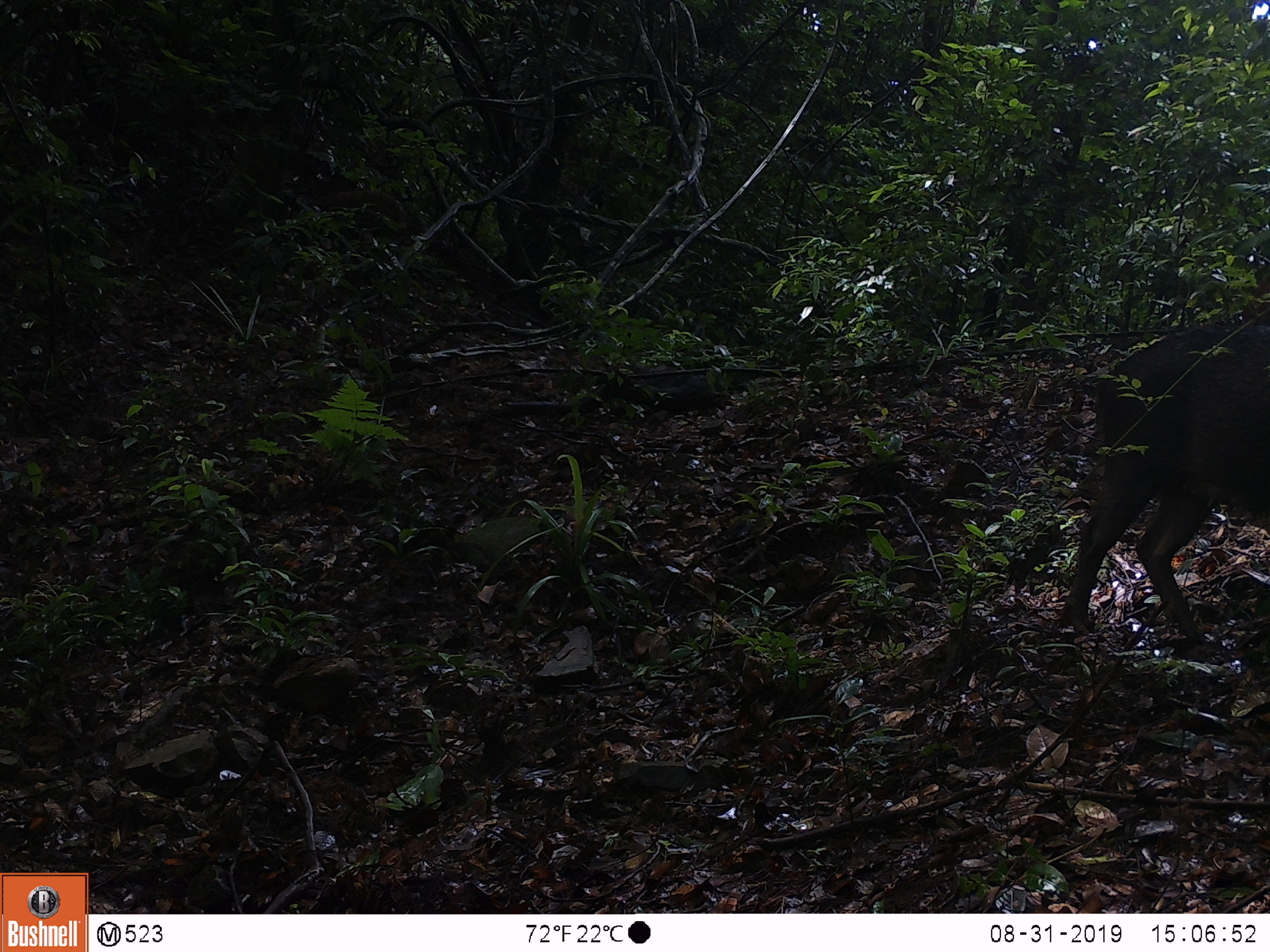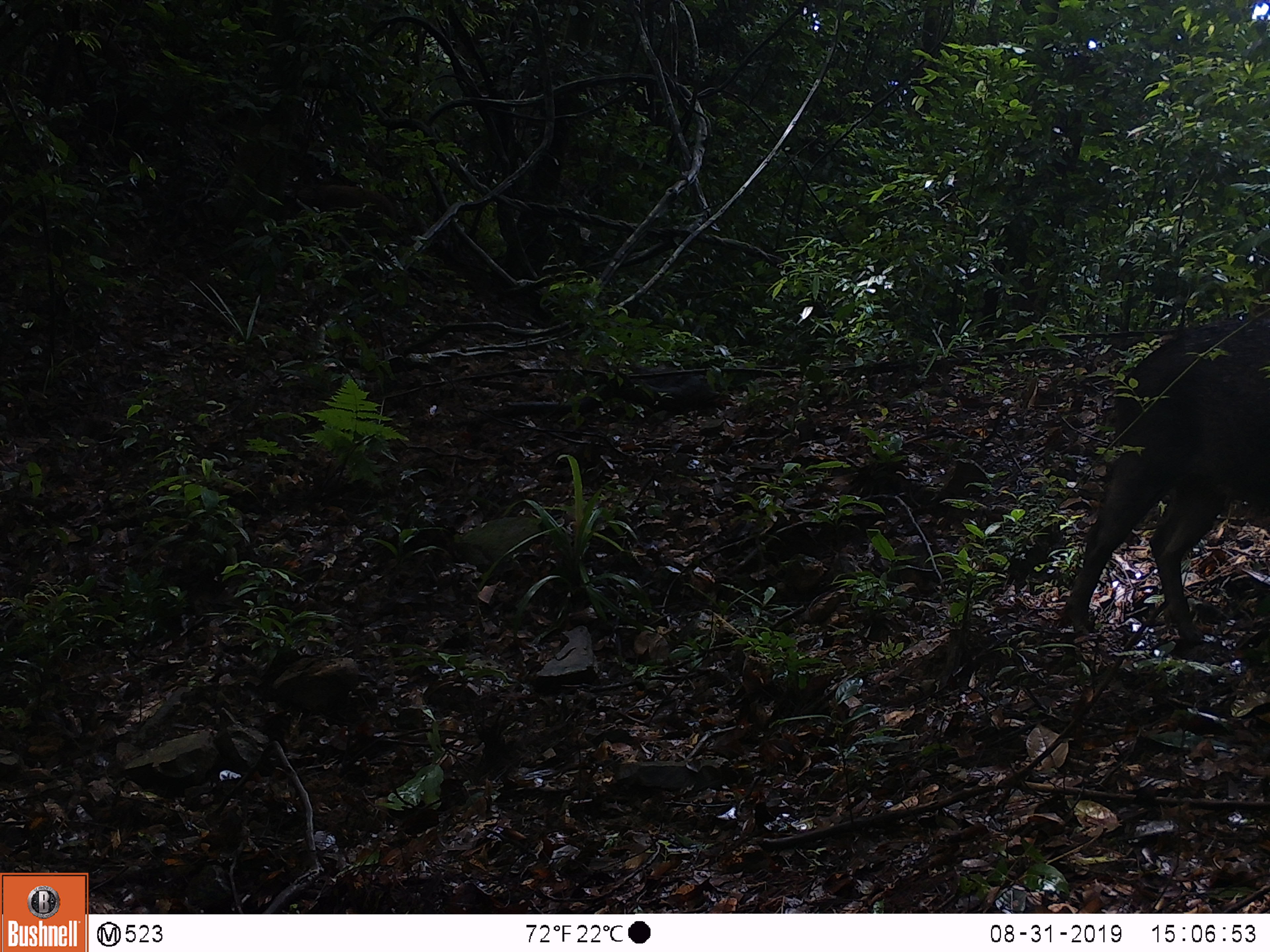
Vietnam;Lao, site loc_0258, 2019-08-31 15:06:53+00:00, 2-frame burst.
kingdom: Animalia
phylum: Chordata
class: Mammalia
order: Artiodactyla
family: Suidae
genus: Sus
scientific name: Sus scrofa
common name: eurasian wild pig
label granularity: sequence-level